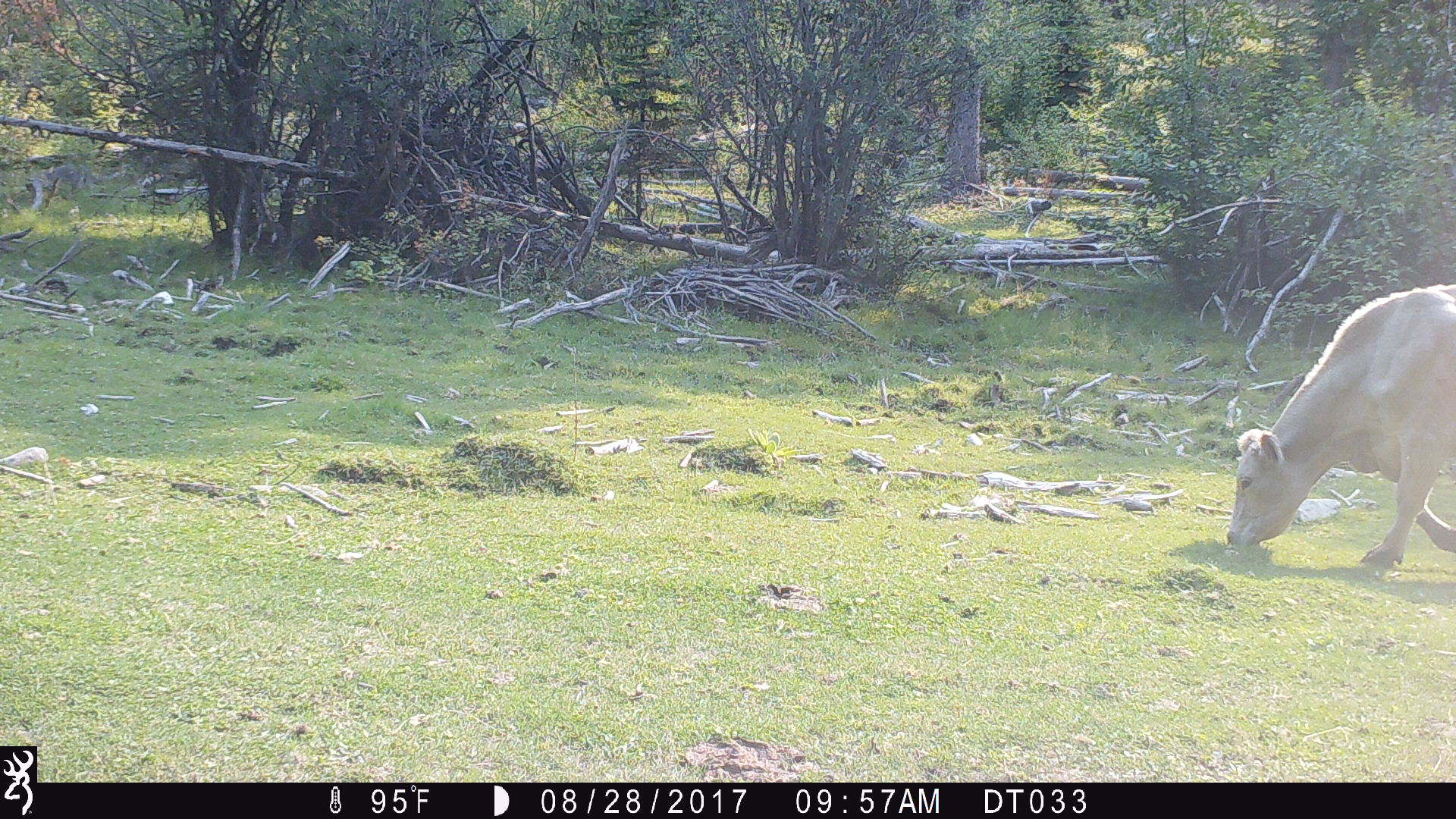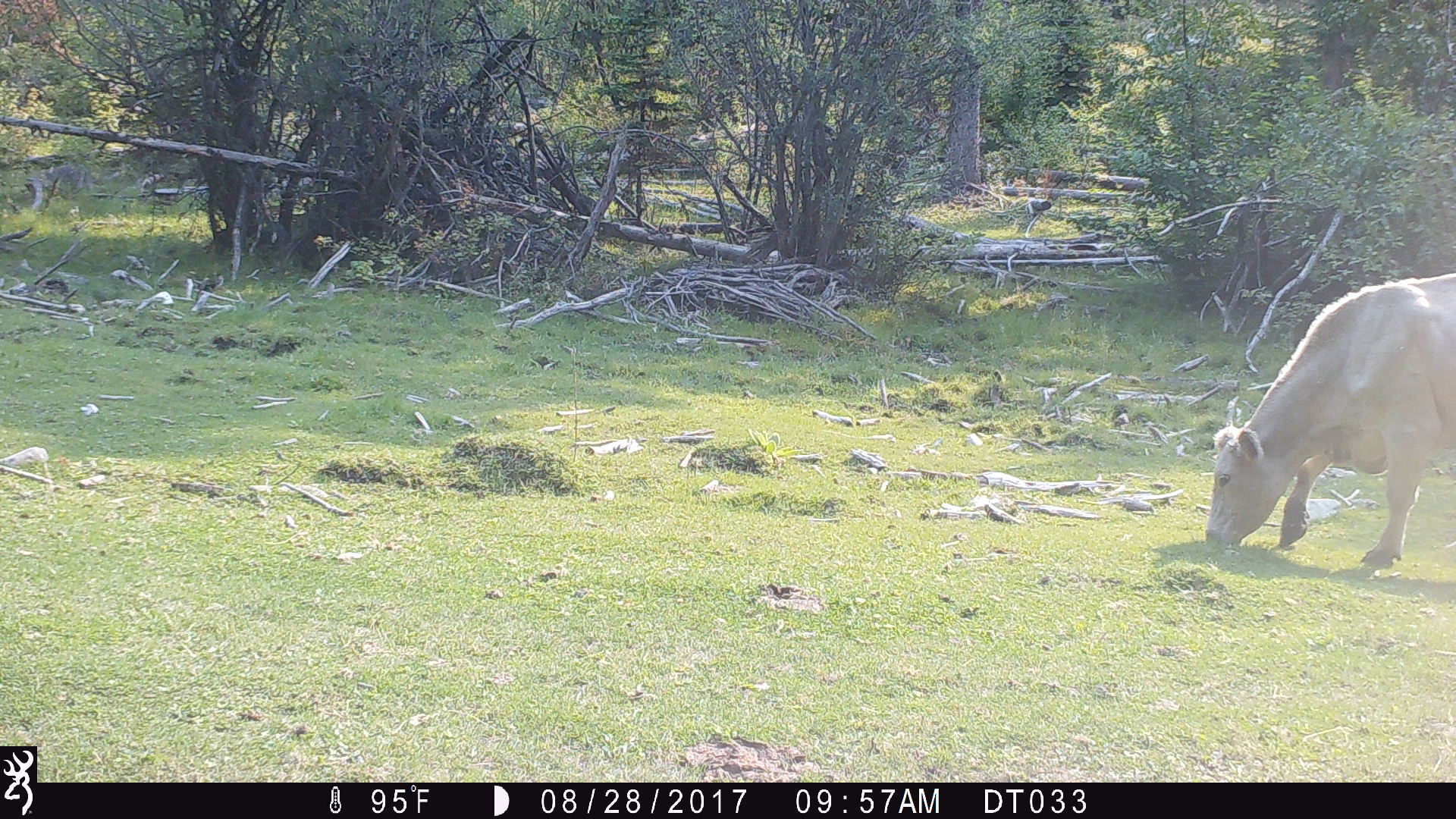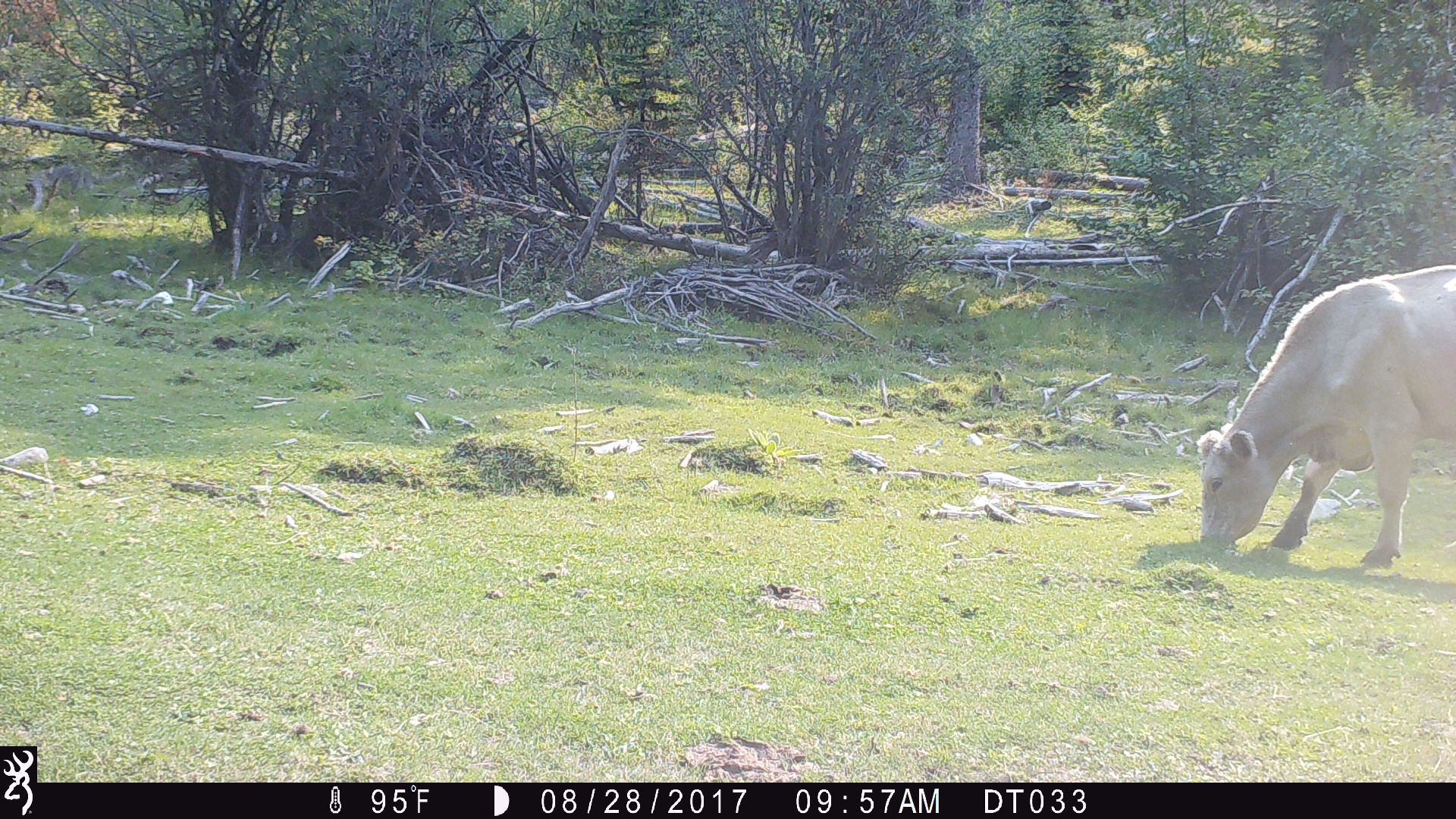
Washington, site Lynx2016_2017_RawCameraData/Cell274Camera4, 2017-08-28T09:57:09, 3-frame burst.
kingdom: Animalia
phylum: Chordata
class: Mammalia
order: Artiodactyla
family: Bovidae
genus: Bos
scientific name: Bos taurus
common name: domestic cattle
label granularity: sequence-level